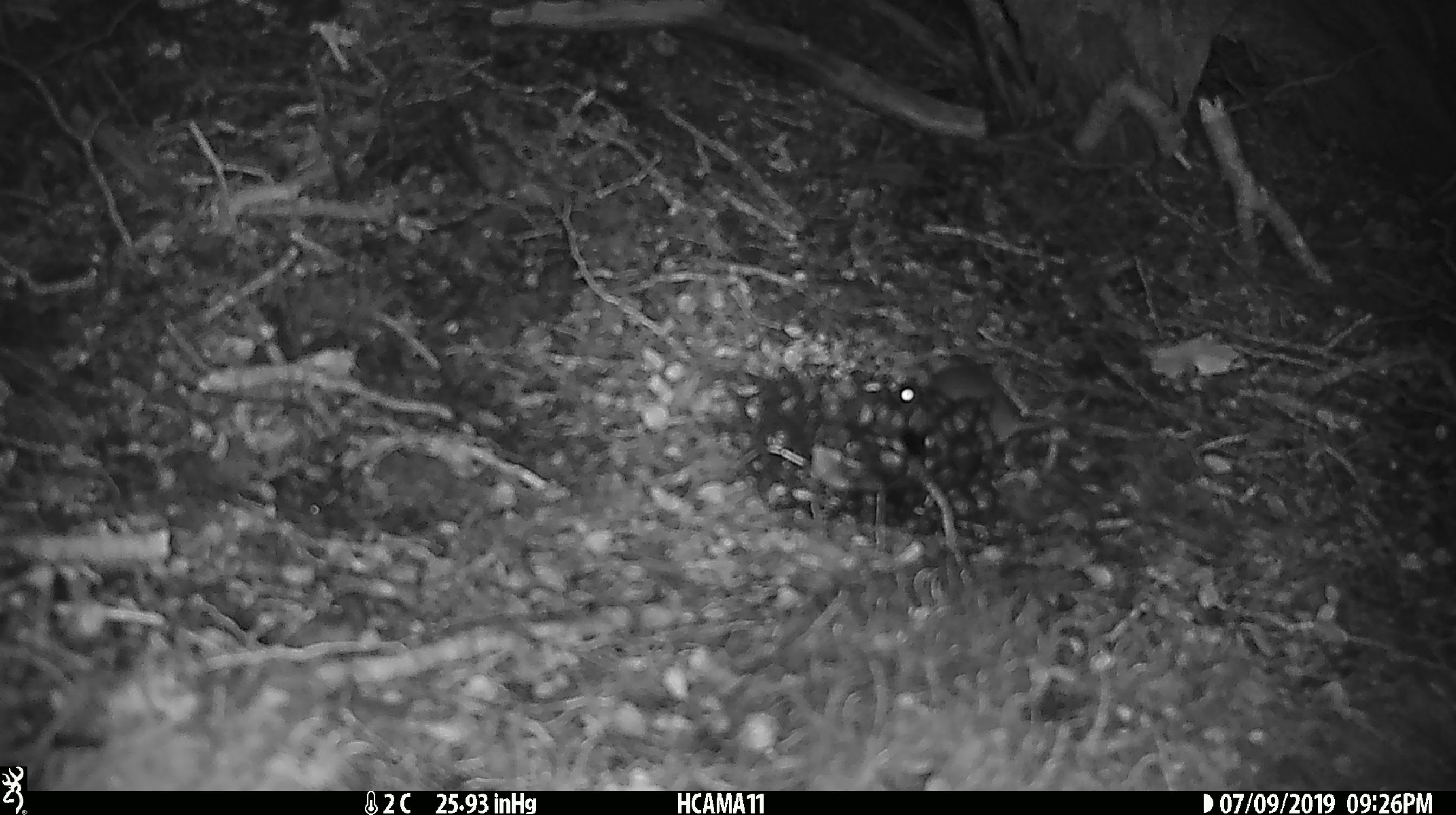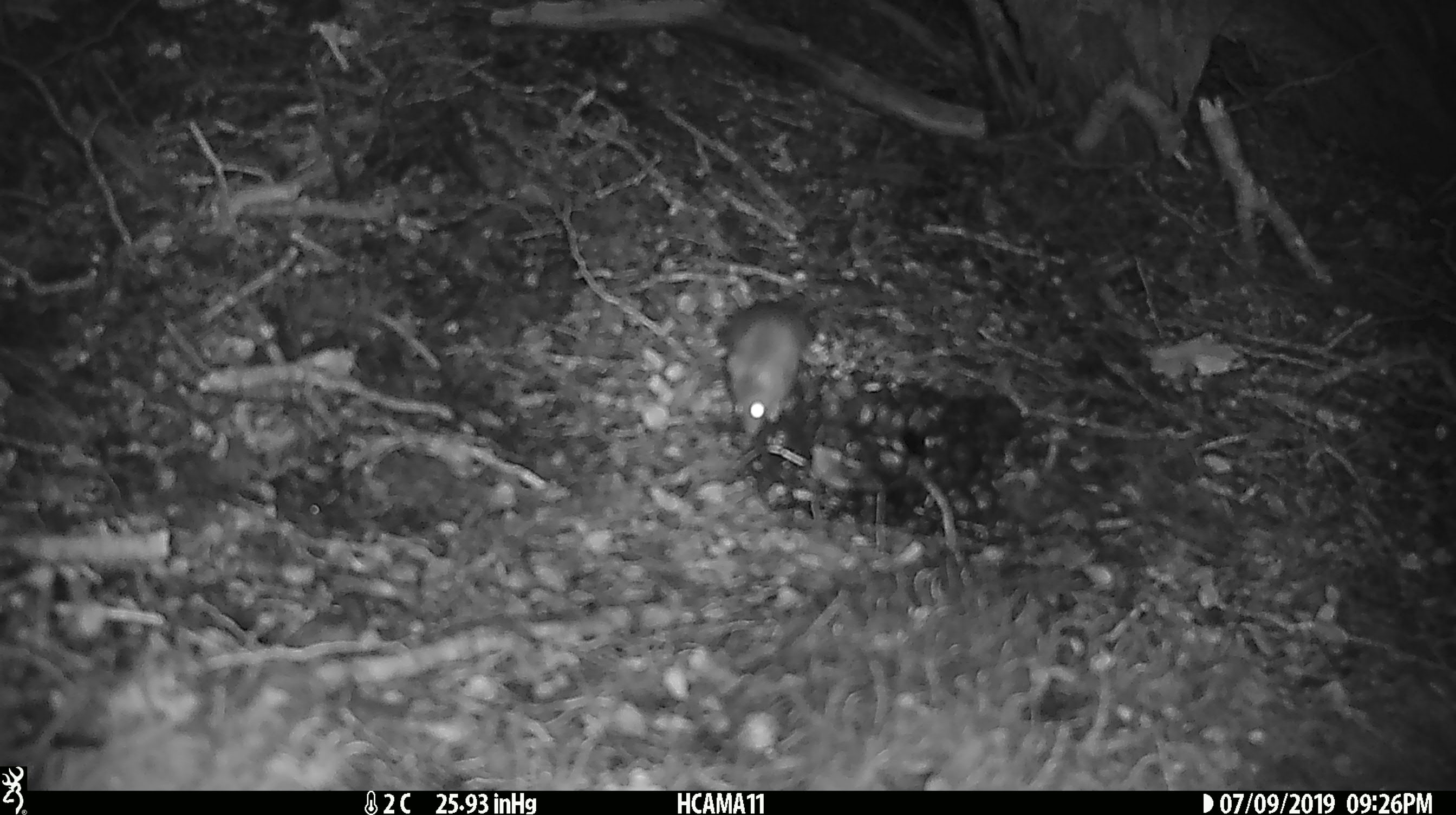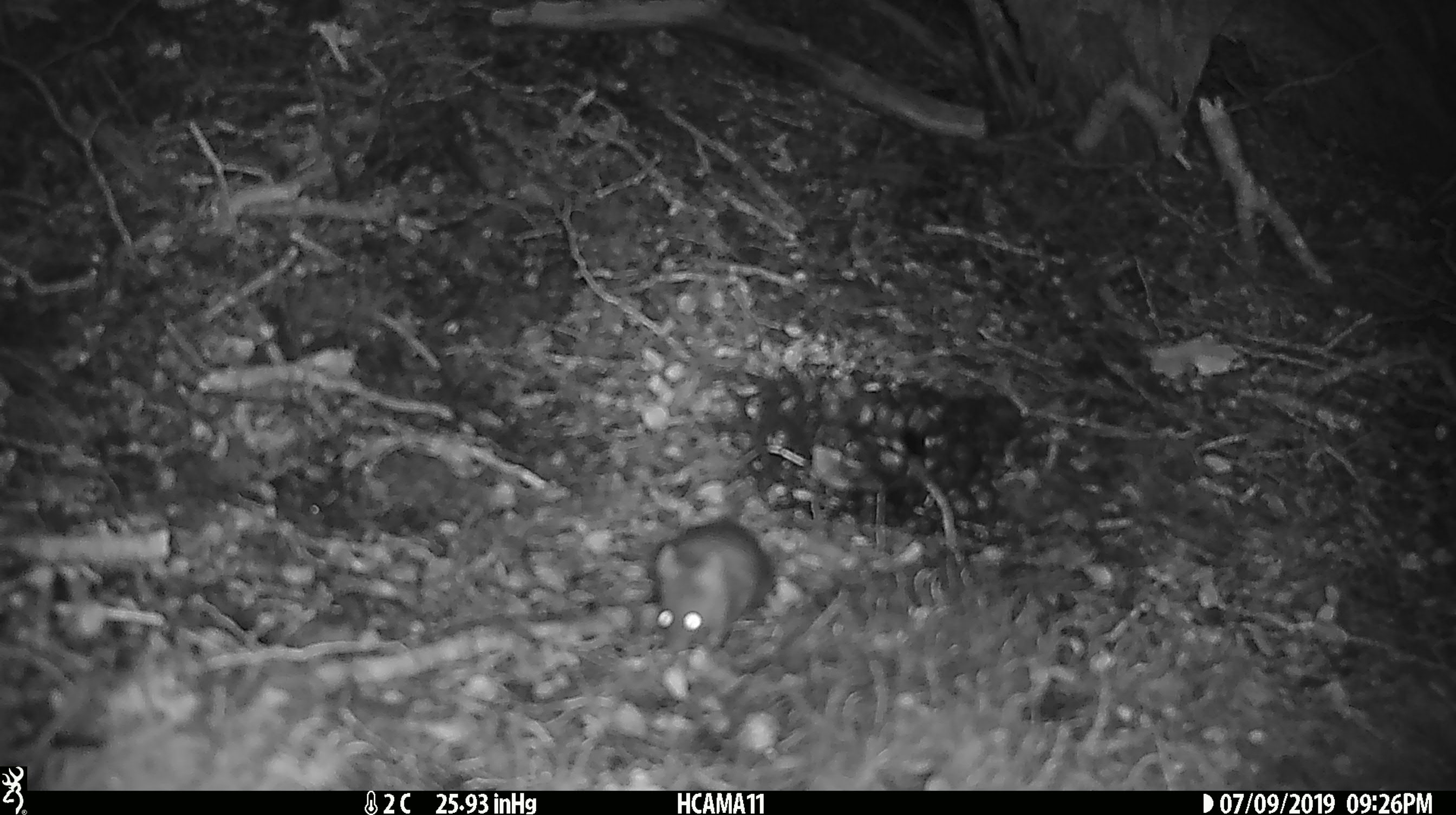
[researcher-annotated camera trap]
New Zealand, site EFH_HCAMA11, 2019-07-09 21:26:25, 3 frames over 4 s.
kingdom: Animalia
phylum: Chordata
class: Mammalia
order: Rodentia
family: Muridae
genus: Mus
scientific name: Mus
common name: mouse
Mouse (Mus).